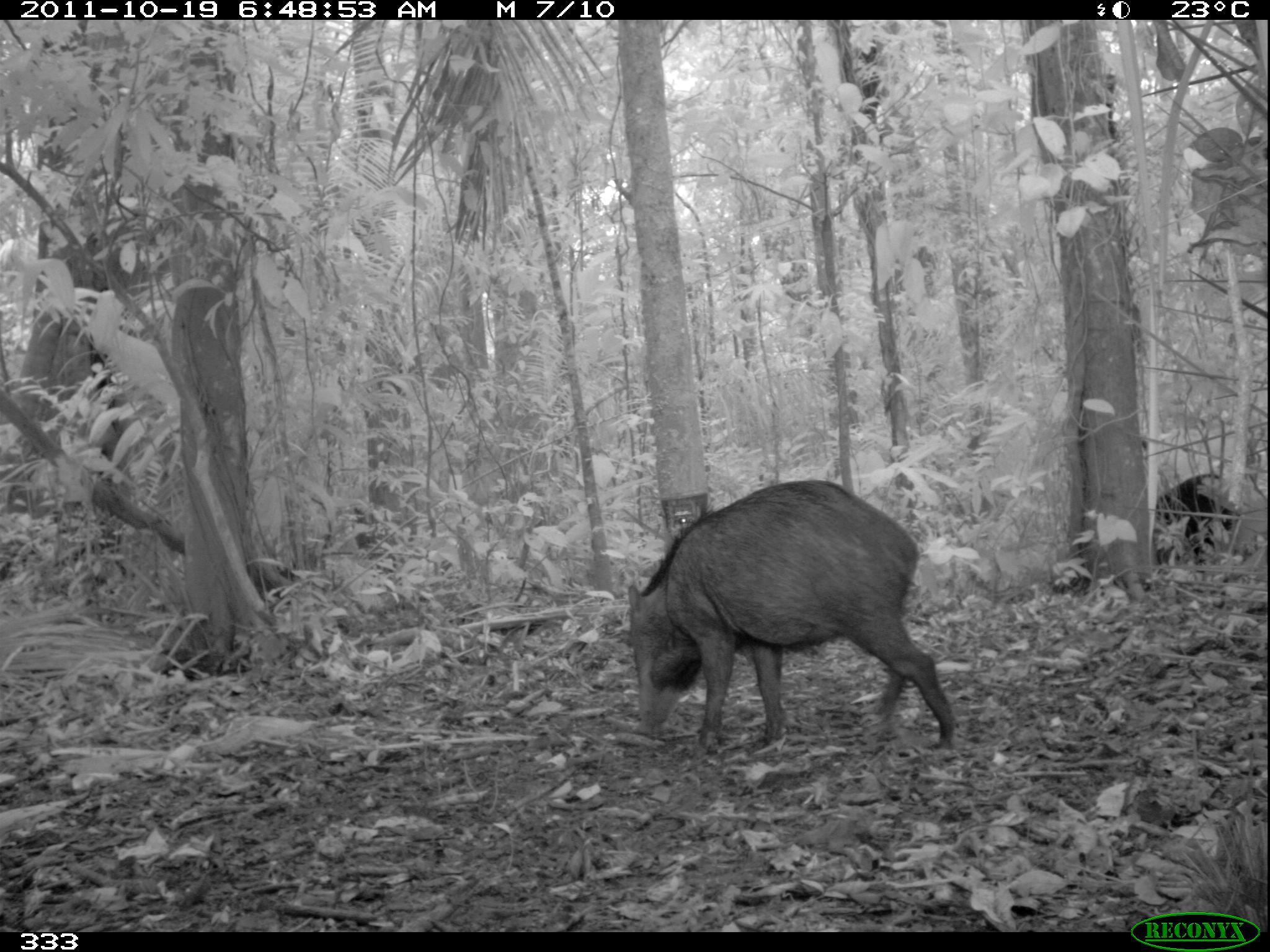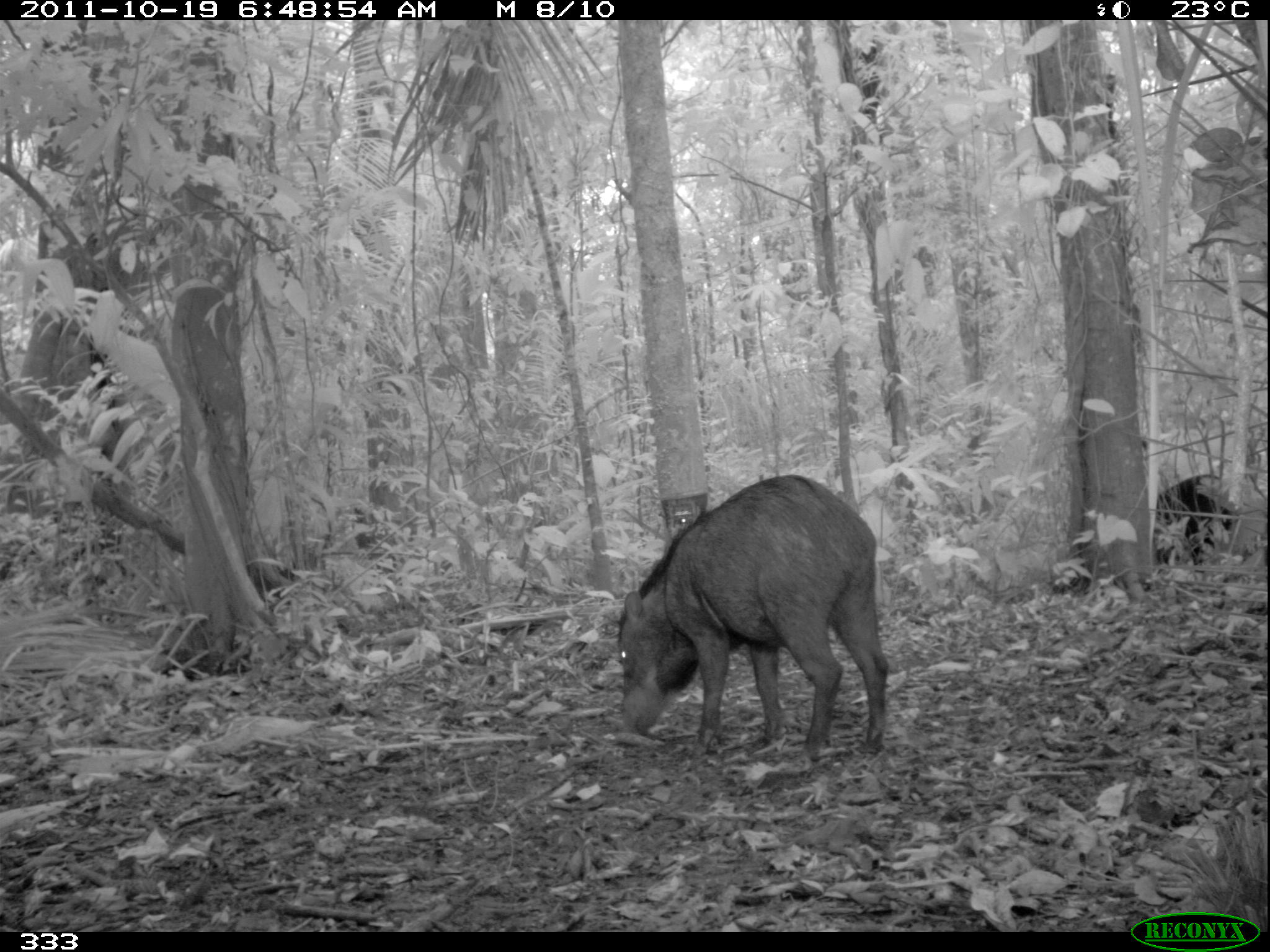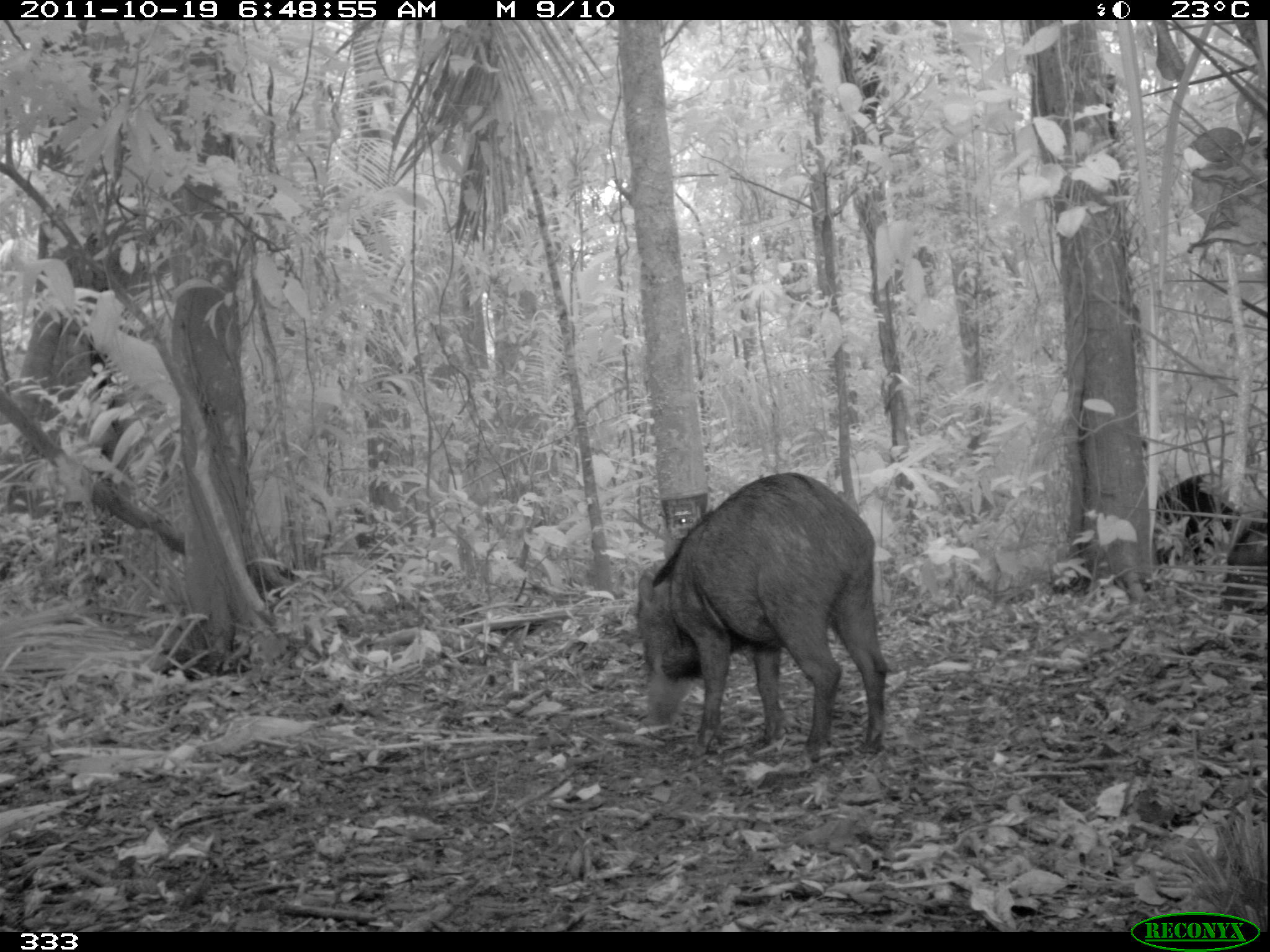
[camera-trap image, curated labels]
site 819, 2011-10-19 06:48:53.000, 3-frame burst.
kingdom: Animalia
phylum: Chordata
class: Mammalia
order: Artiodactyla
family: Tayassuidae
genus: Tayassu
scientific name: Tayassu pecari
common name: white-lipped peccary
Tayassu pecari (white-lipped peccary).